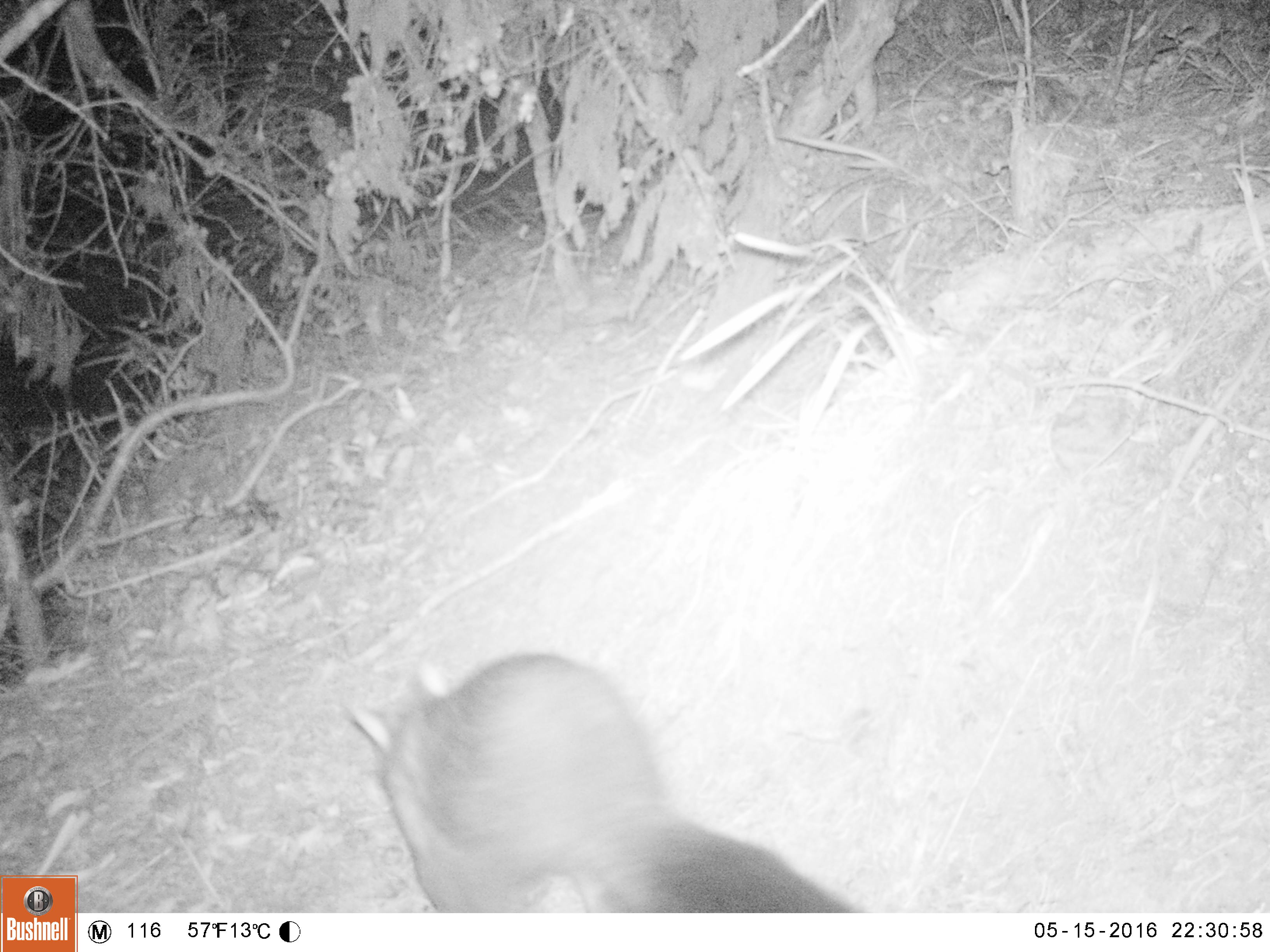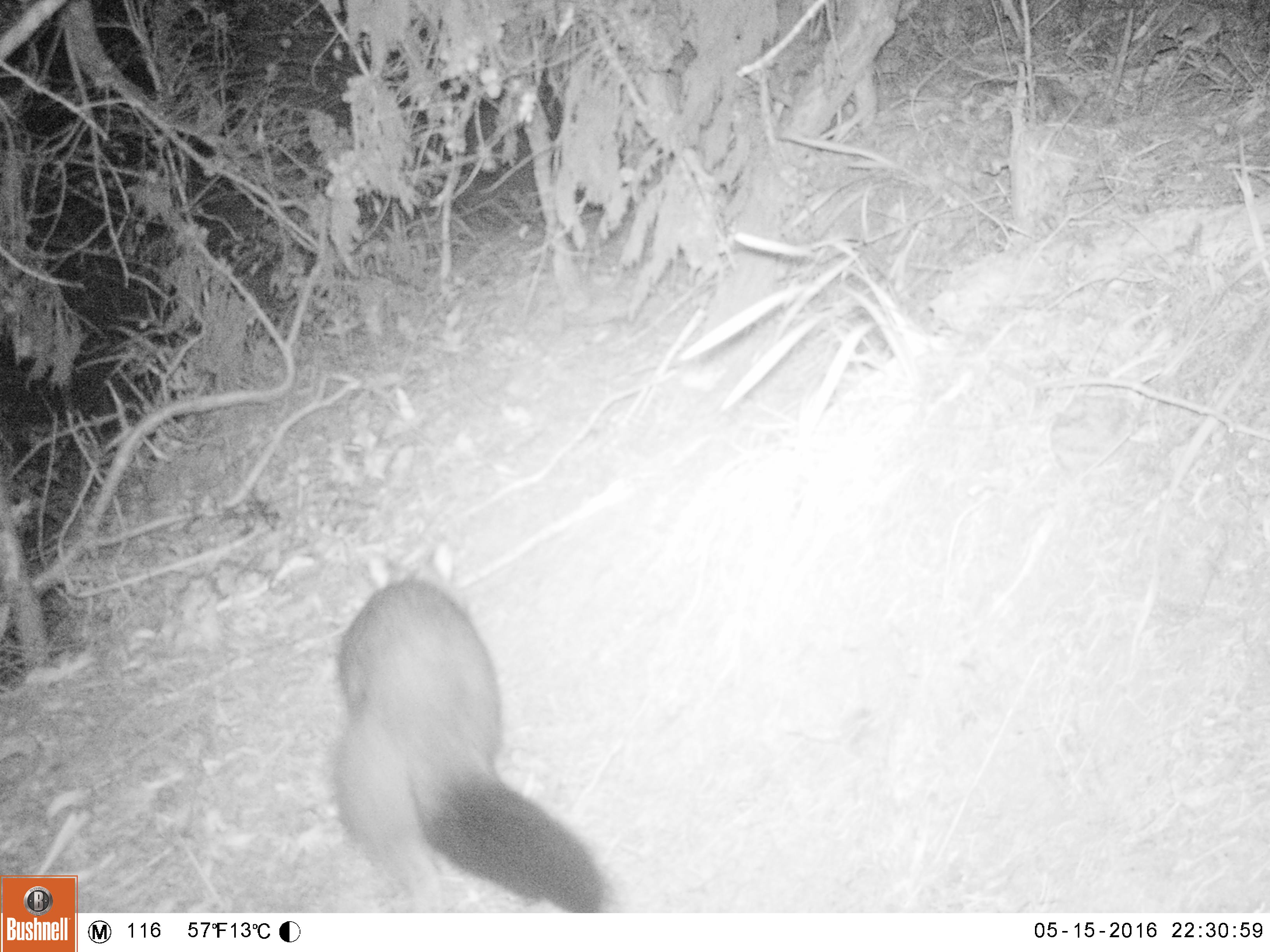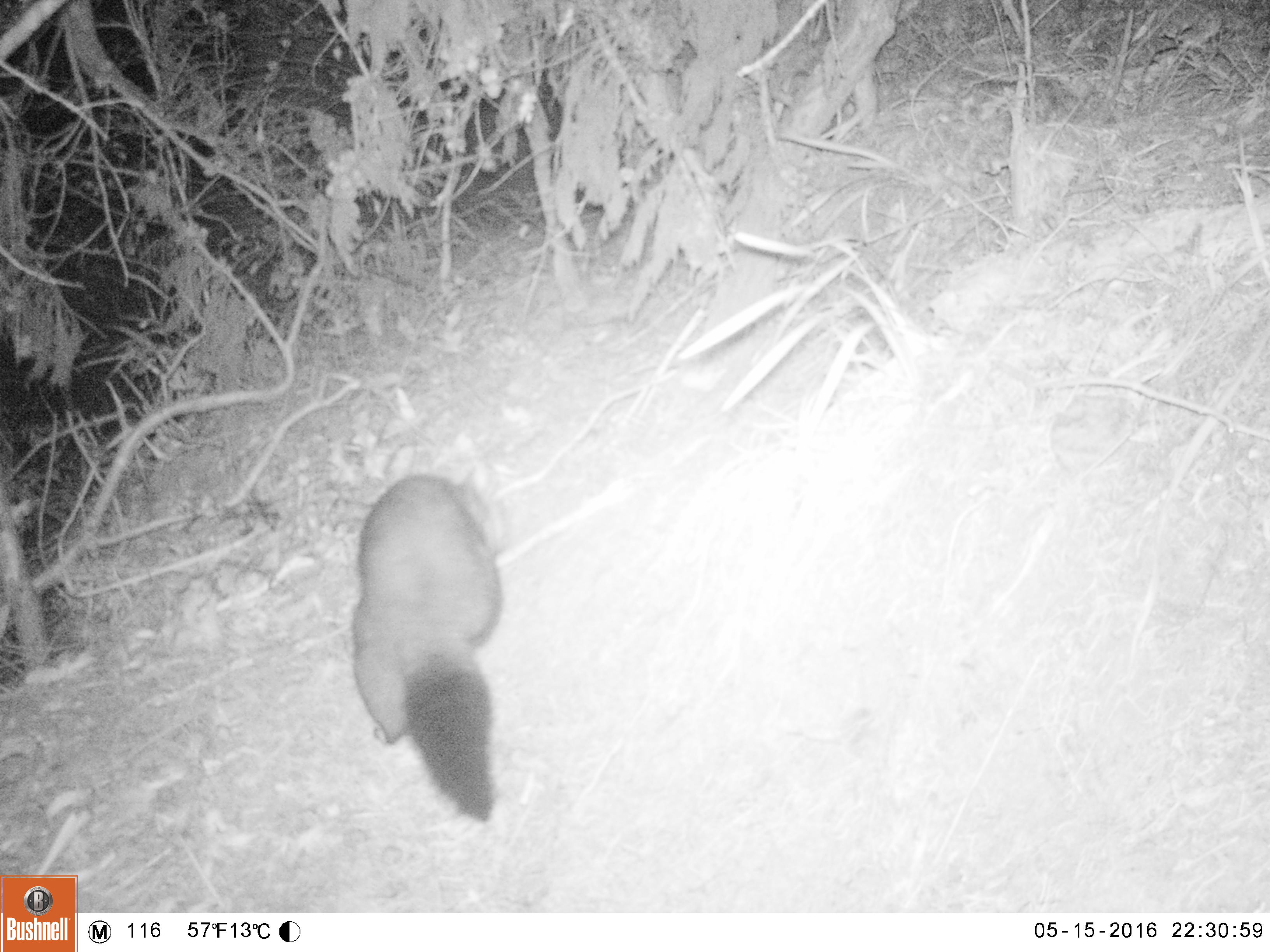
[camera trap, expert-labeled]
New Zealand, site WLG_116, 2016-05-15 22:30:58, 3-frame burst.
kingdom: Animalia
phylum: Chordata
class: Mammalia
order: Diprotodontia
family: Phalangeridae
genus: Trichosurus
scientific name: Trichosurus vulpecula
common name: common brushtail possum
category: possum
Possum (common brushtail possum) (Trichosurus vulpecula).